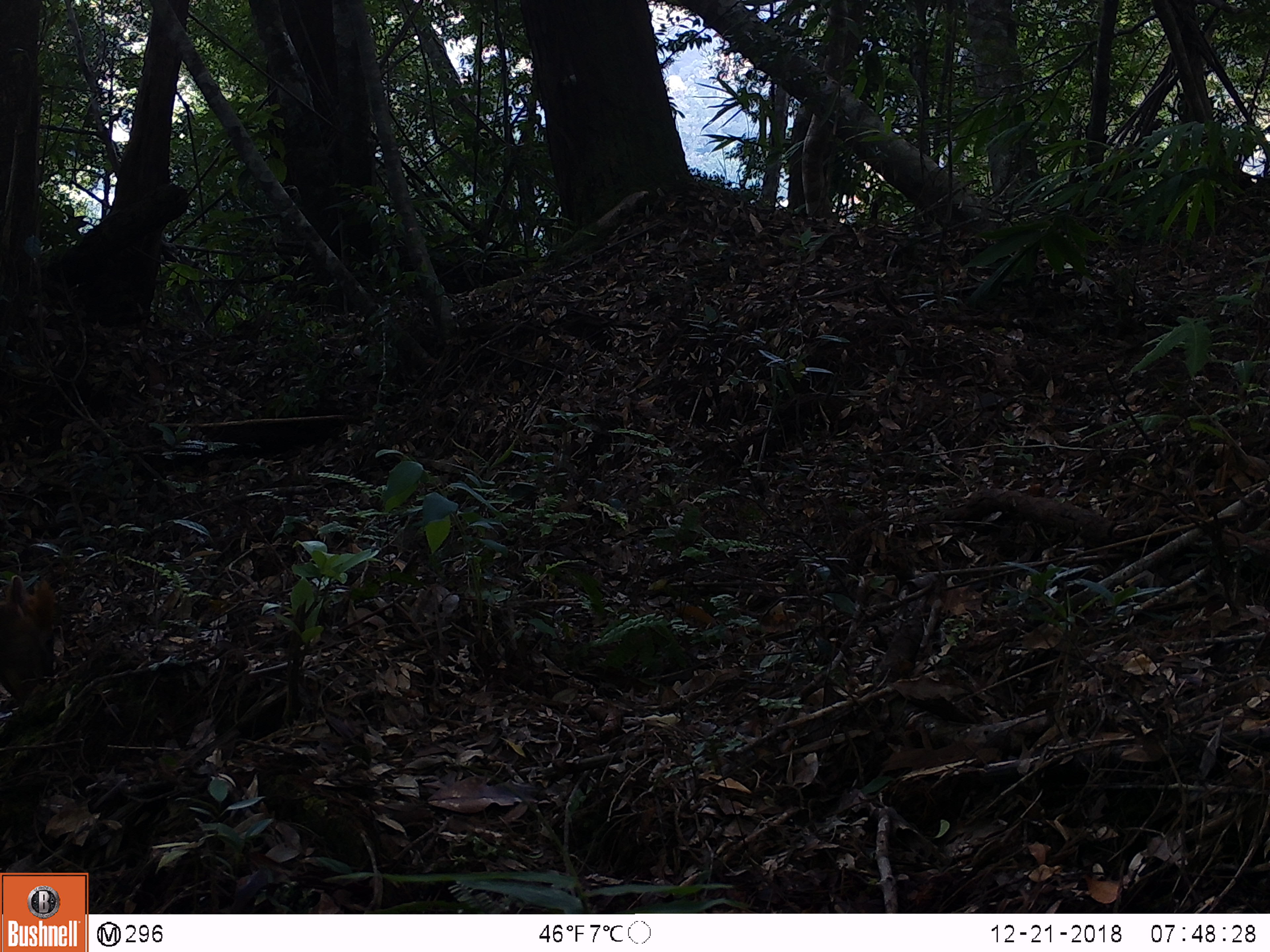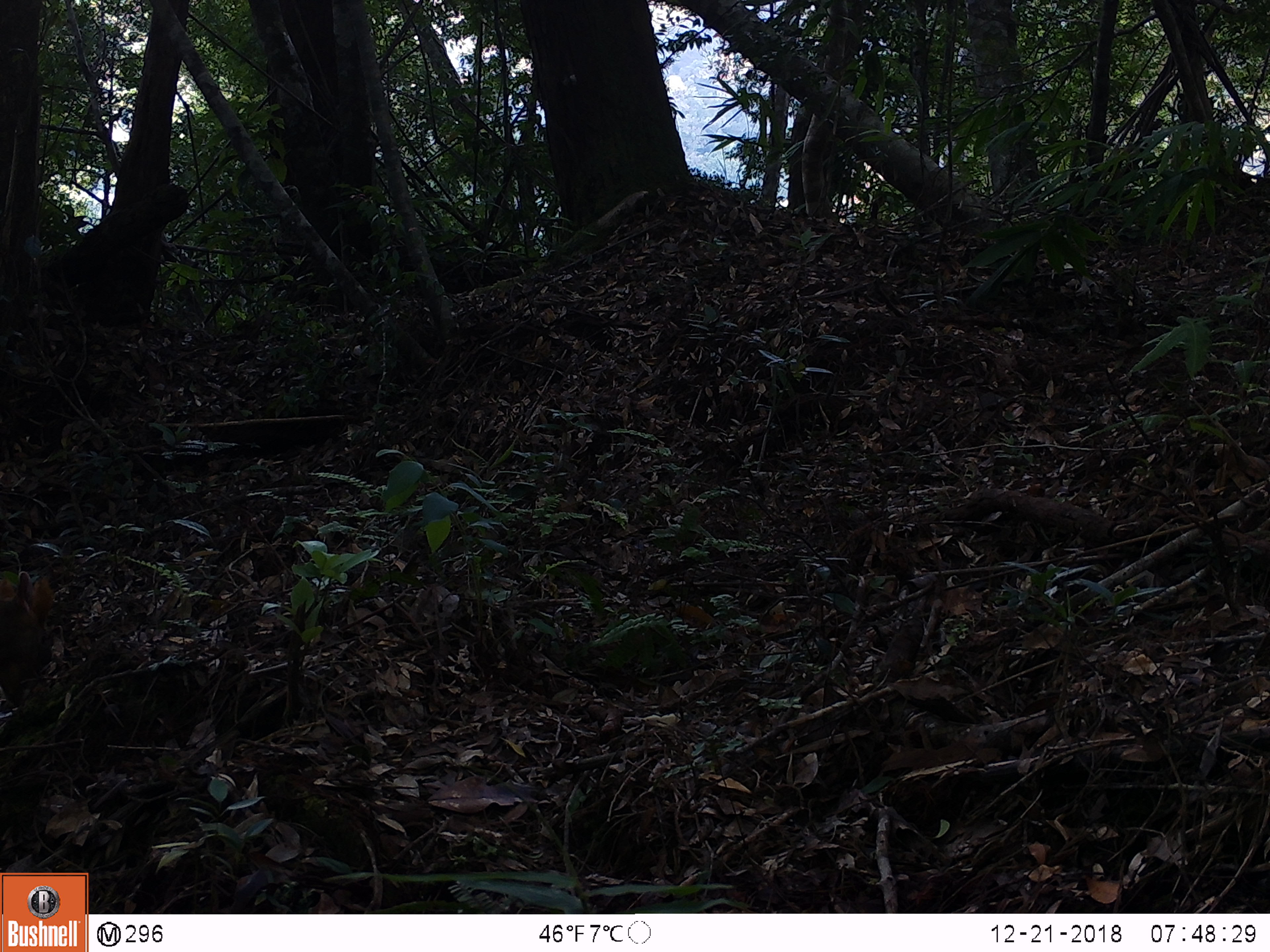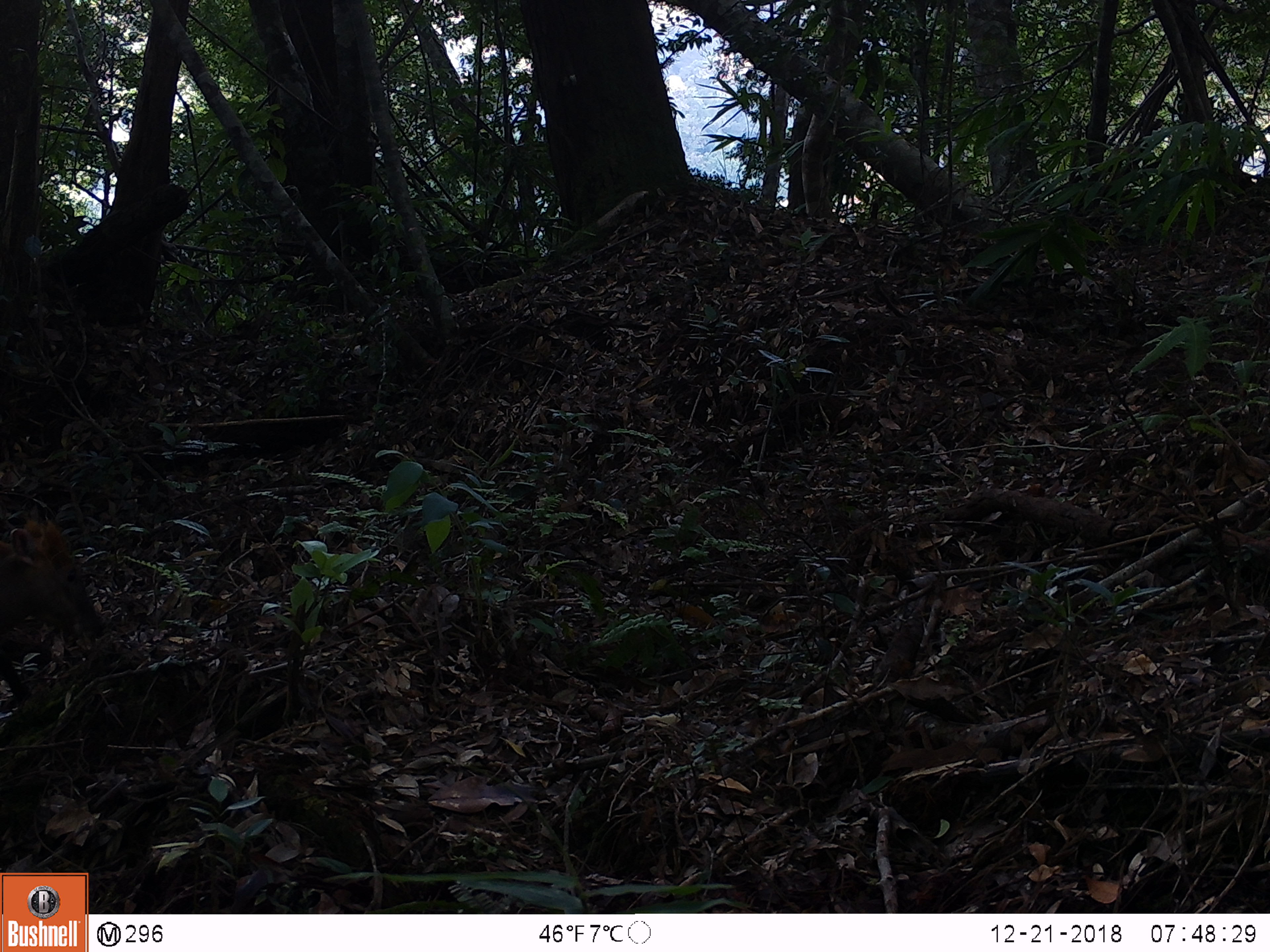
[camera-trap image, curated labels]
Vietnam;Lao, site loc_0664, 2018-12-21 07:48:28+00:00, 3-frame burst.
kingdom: Animalia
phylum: Chordata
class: Mammalia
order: Artiodactyla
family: Cervidae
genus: Muntiacus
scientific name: Muntiacus rooseveltorum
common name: roosevelt's muntjac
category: roosevelts muntjac group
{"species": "roosevelts muntjac group (roosevelt's muntjac) (Muntiacus rooseveltorum)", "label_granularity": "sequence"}